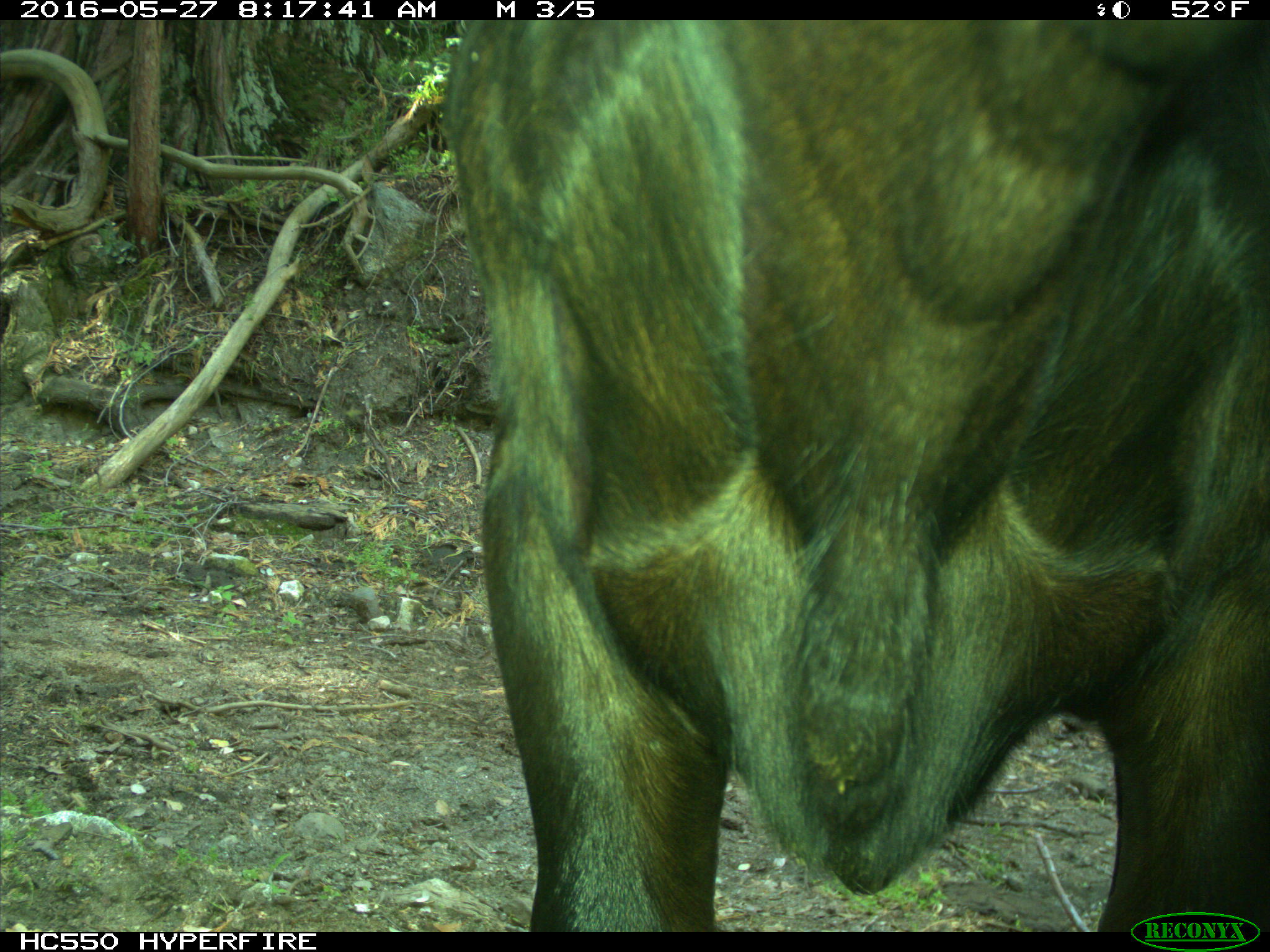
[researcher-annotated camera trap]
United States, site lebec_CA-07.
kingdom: Animalia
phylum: Chordata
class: Mammalia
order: Artiodactyla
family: Bovidae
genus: Bos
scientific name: Bos taurus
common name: domestic cow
Bos taurus (domestic cow).